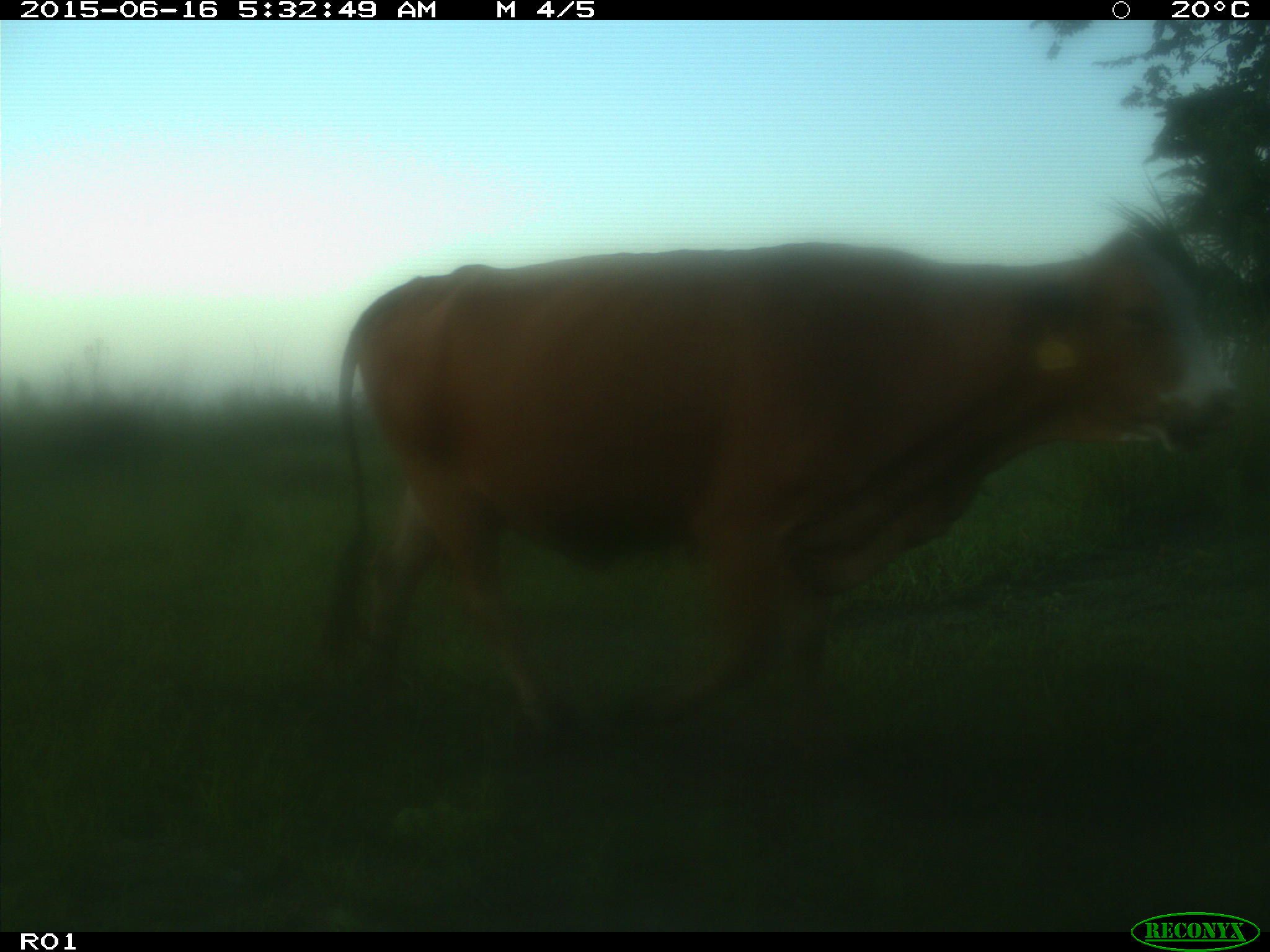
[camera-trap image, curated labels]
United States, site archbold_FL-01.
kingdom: Animalia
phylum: Chordata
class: Mammalia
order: Artiodactyla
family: Bovidae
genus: Bos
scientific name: Bos taurus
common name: domestic cow